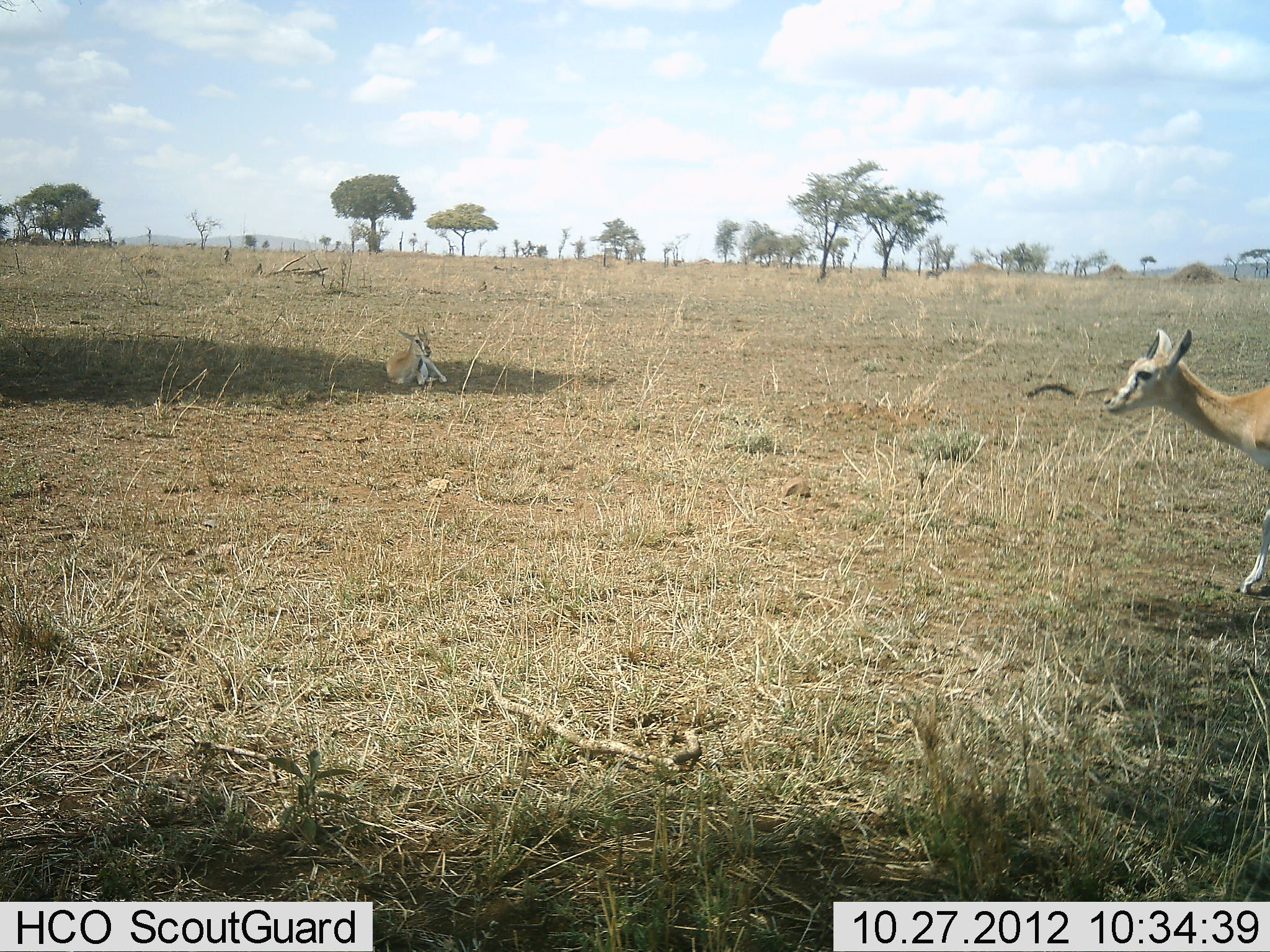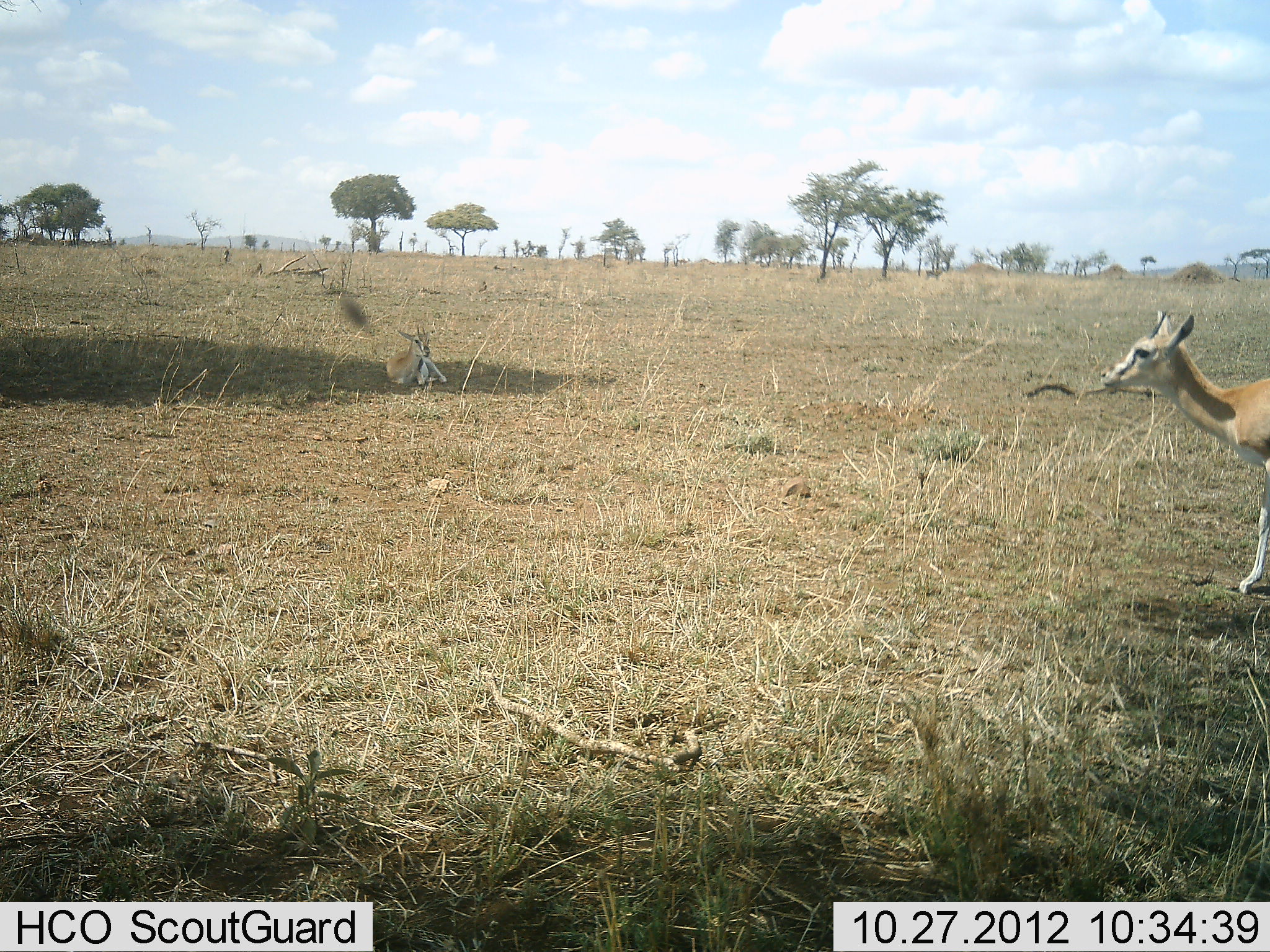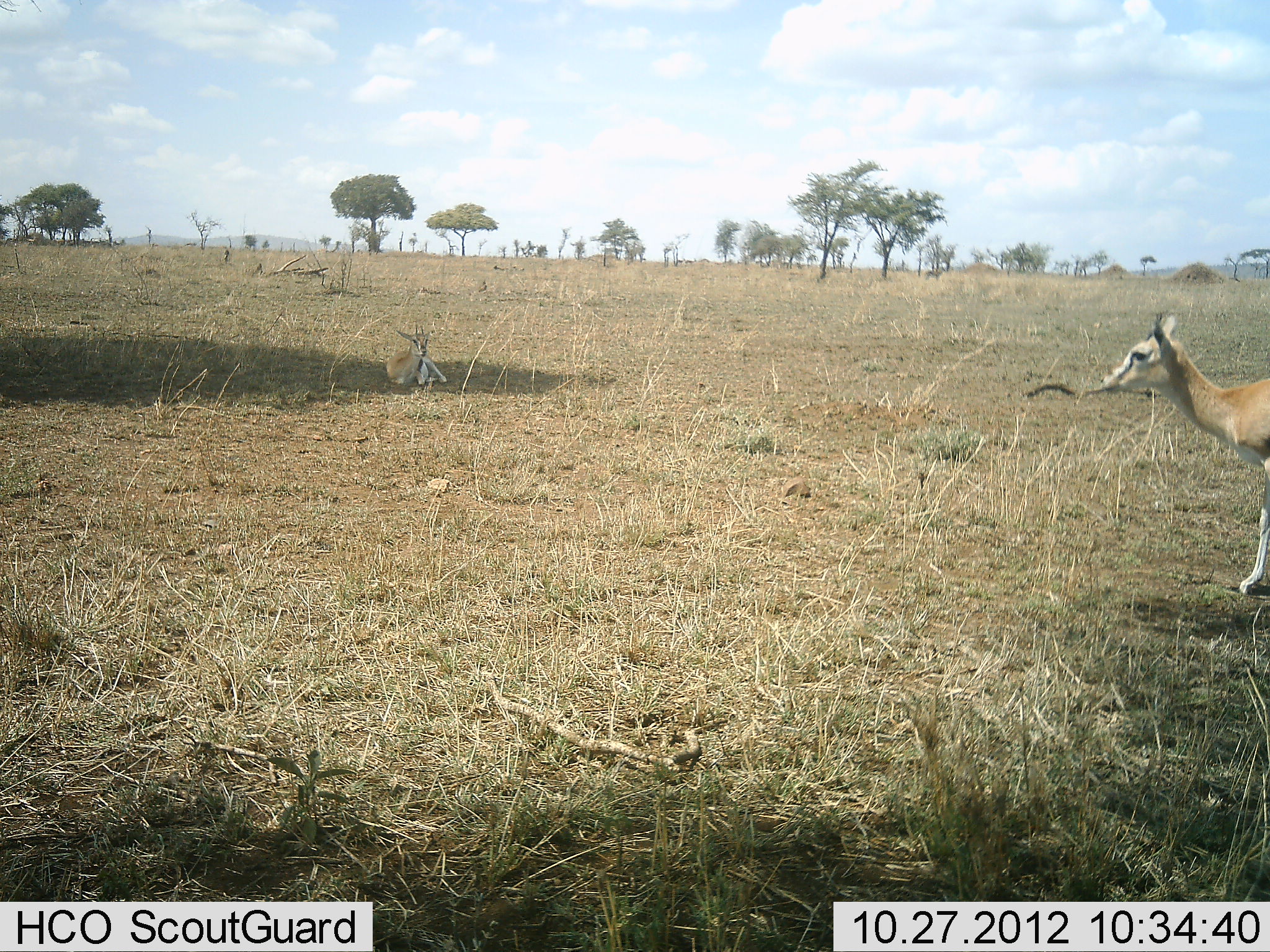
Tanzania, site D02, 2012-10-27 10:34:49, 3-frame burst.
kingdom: Animalia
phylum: Chordata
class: Mammalia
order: Artiodactyla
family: Bovidae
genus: Eudorcas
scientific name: Eudorcas thomsonii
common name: thomson's gazelle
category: gazellethomsons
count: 2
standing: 80%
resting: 100%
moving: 20%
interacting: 0%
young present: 10%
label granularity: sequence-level